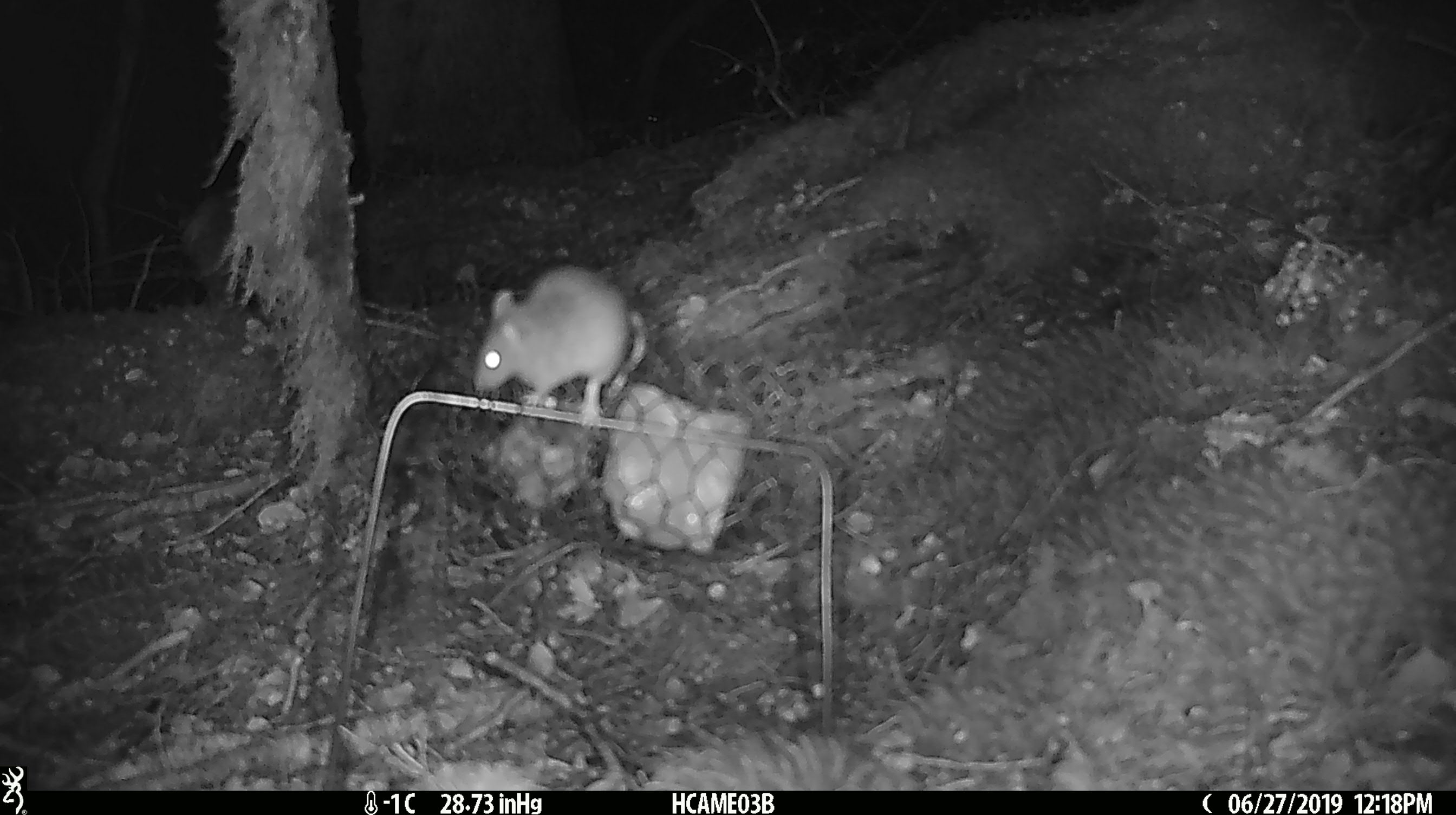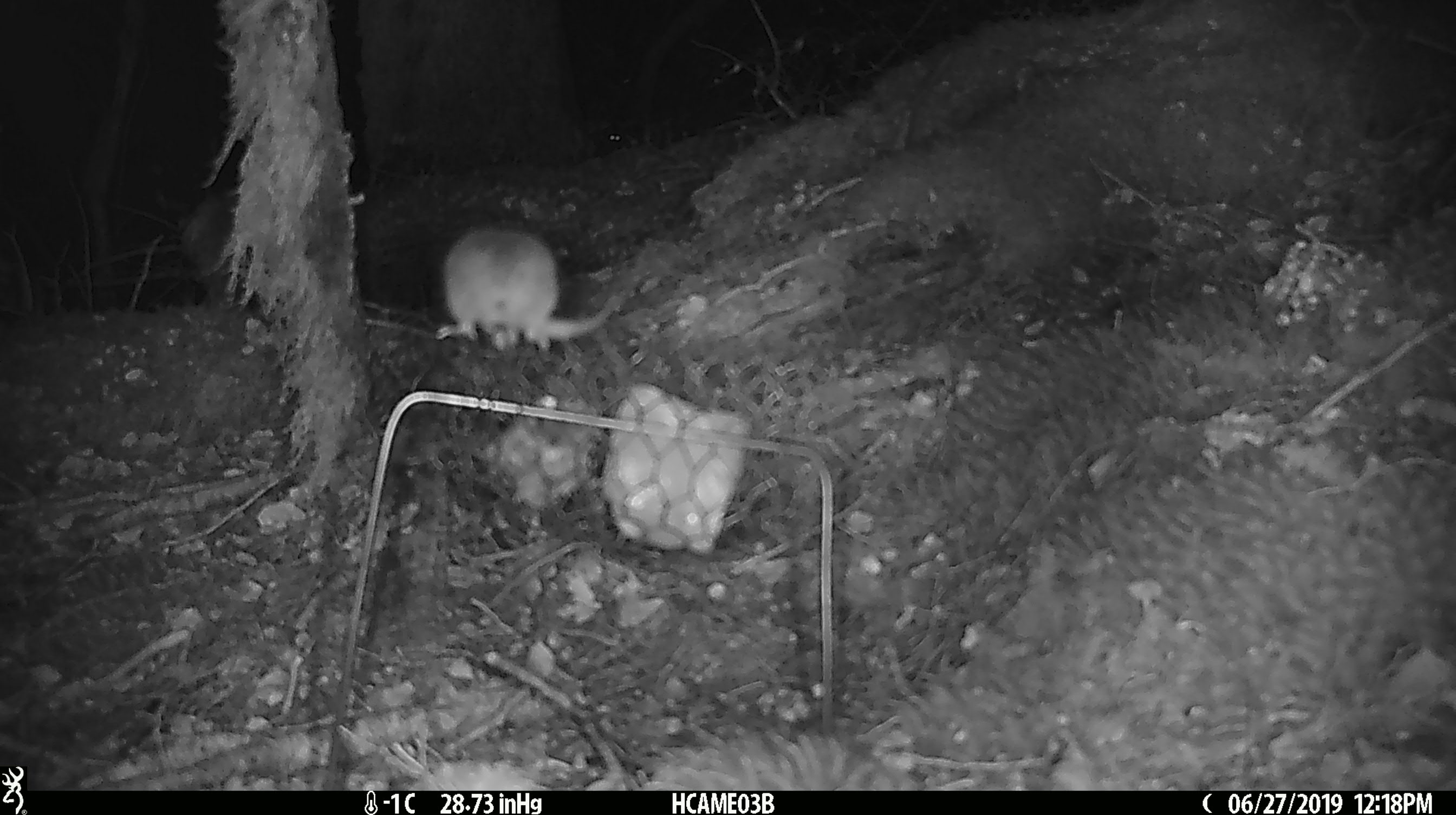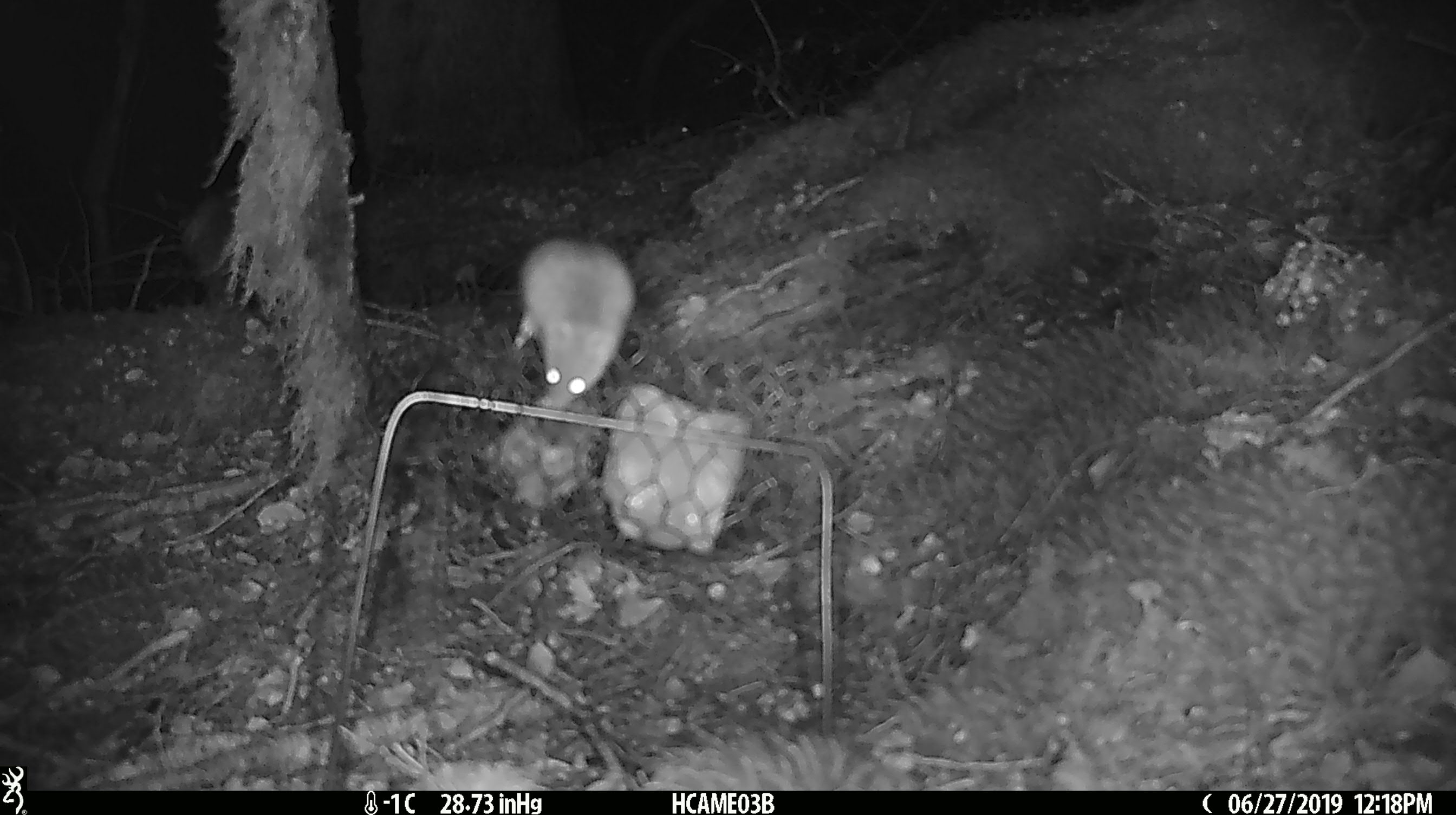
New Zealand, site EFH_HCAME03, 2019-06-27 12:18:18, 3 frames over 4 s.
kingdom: Animalia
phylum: Chordata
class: Mammalia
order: Rodentia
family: Muridae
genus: Mus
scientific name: Mus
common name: mouse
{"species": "mouse (Mus)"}